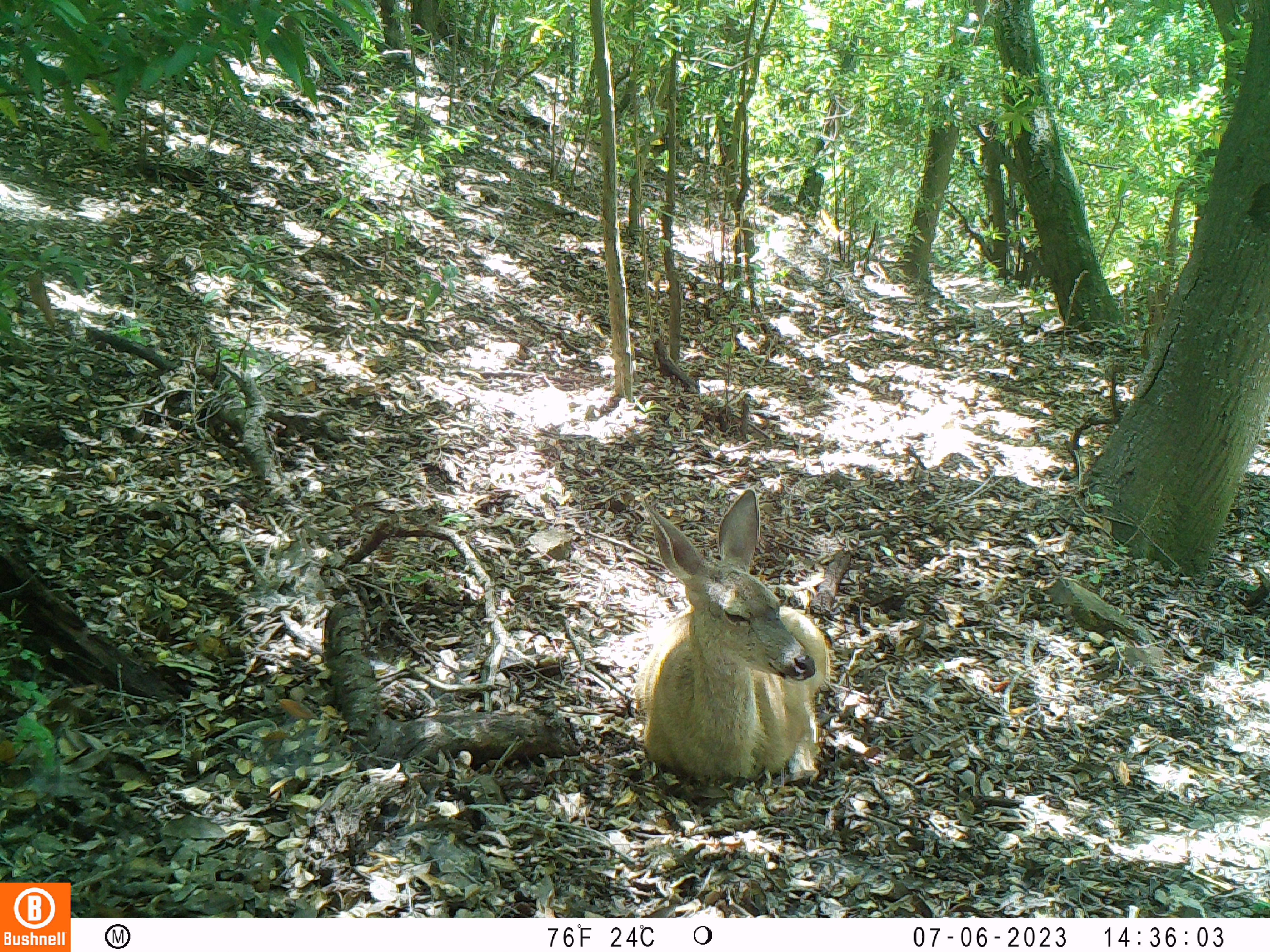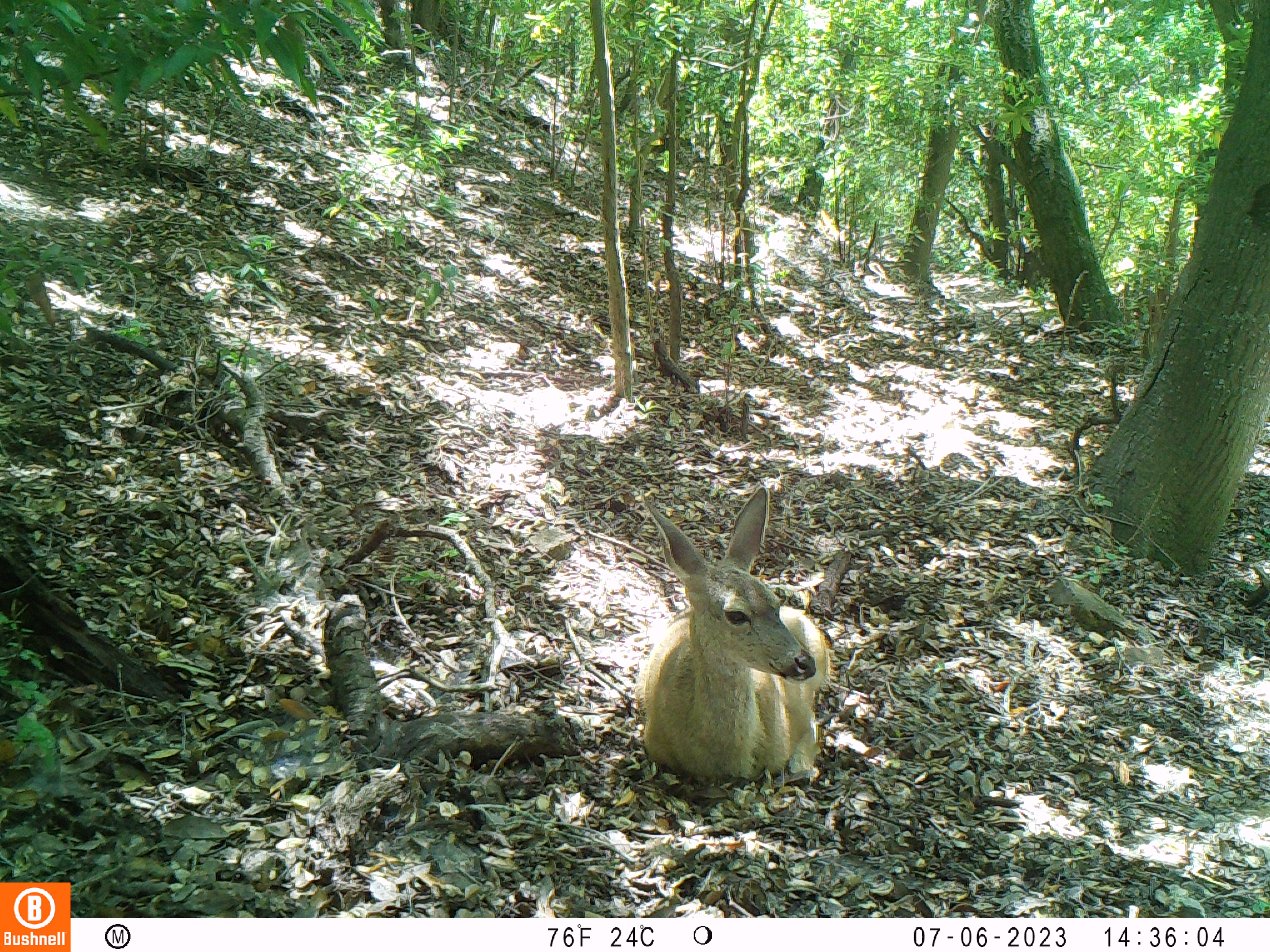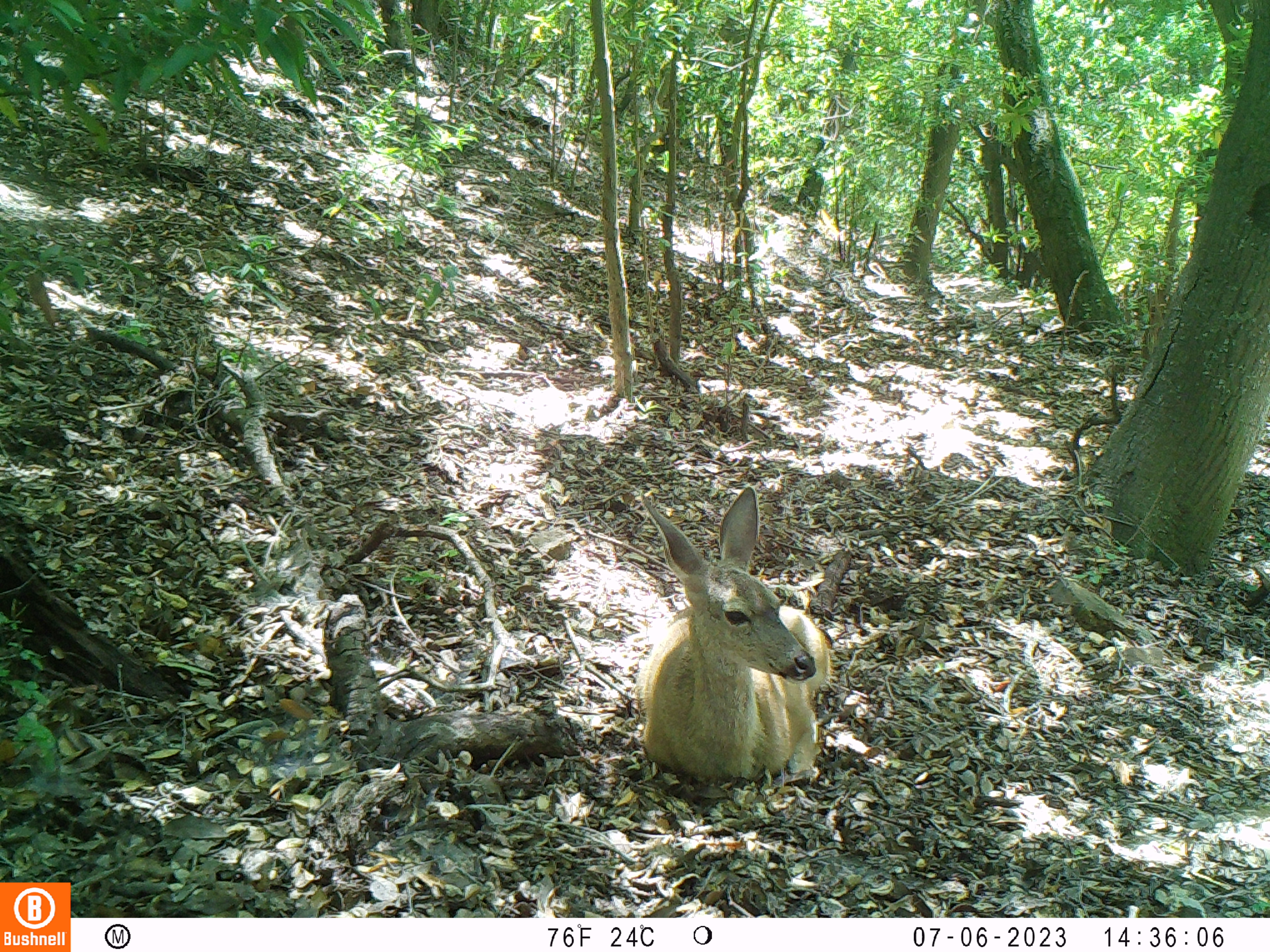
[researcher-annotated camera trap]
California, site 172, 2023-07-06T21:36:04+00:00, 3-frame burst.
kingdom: Animalia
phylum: Chordata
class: Mammalia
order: Artiodactyla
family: Cervidae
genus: Odocoileus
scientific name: Odocoileus hemionus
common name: mule deer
Mule deer (Odocoileus hemionus).